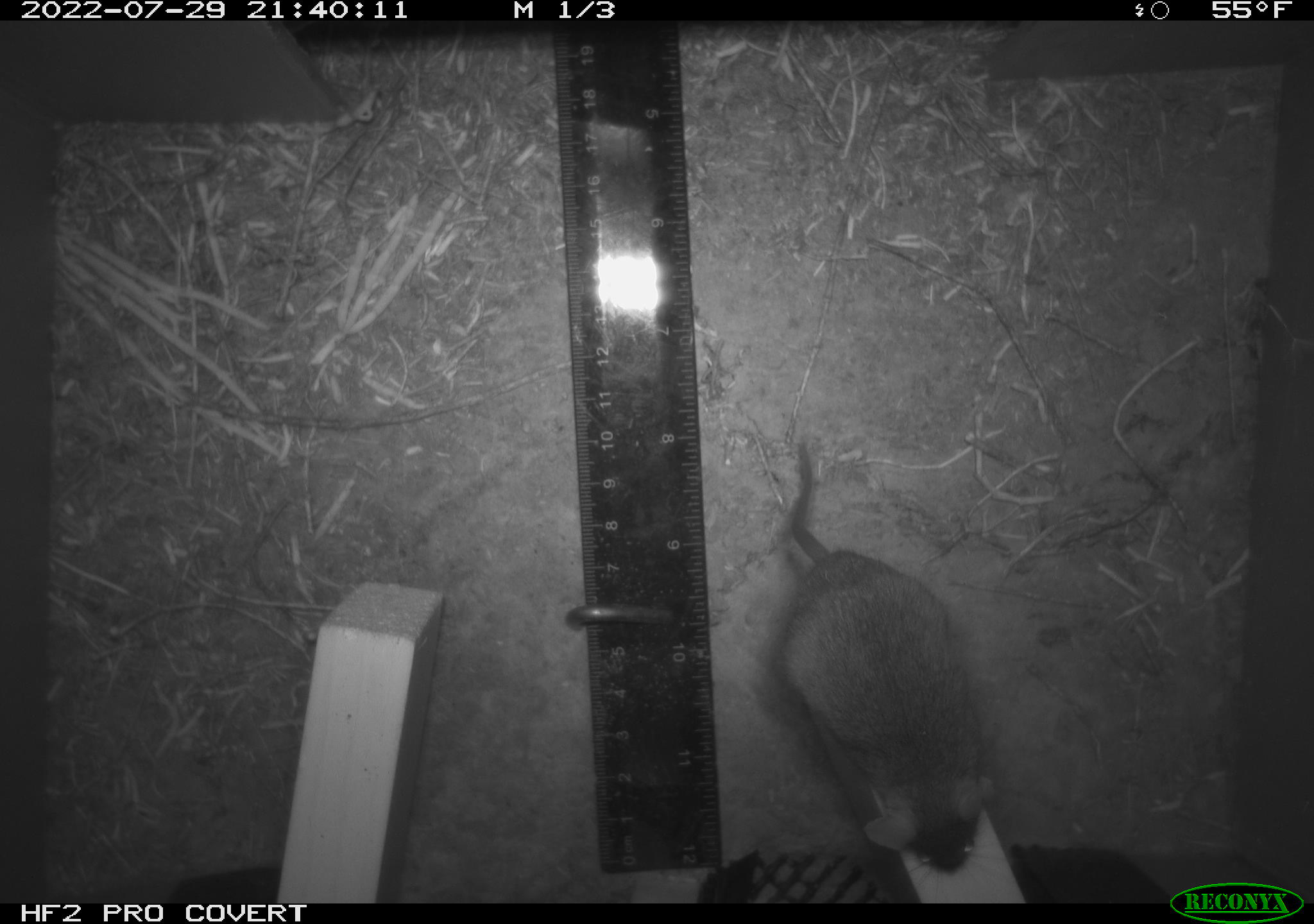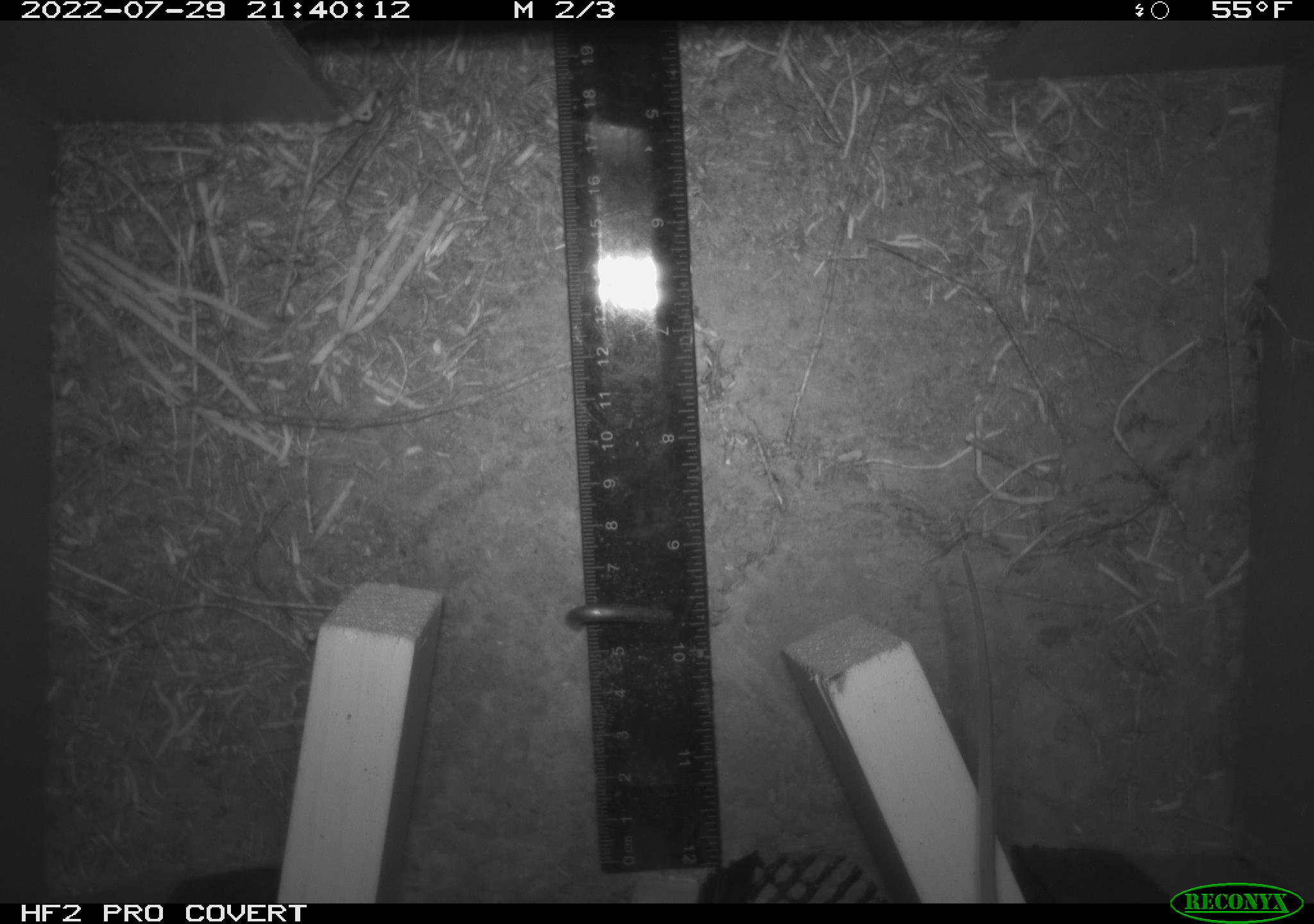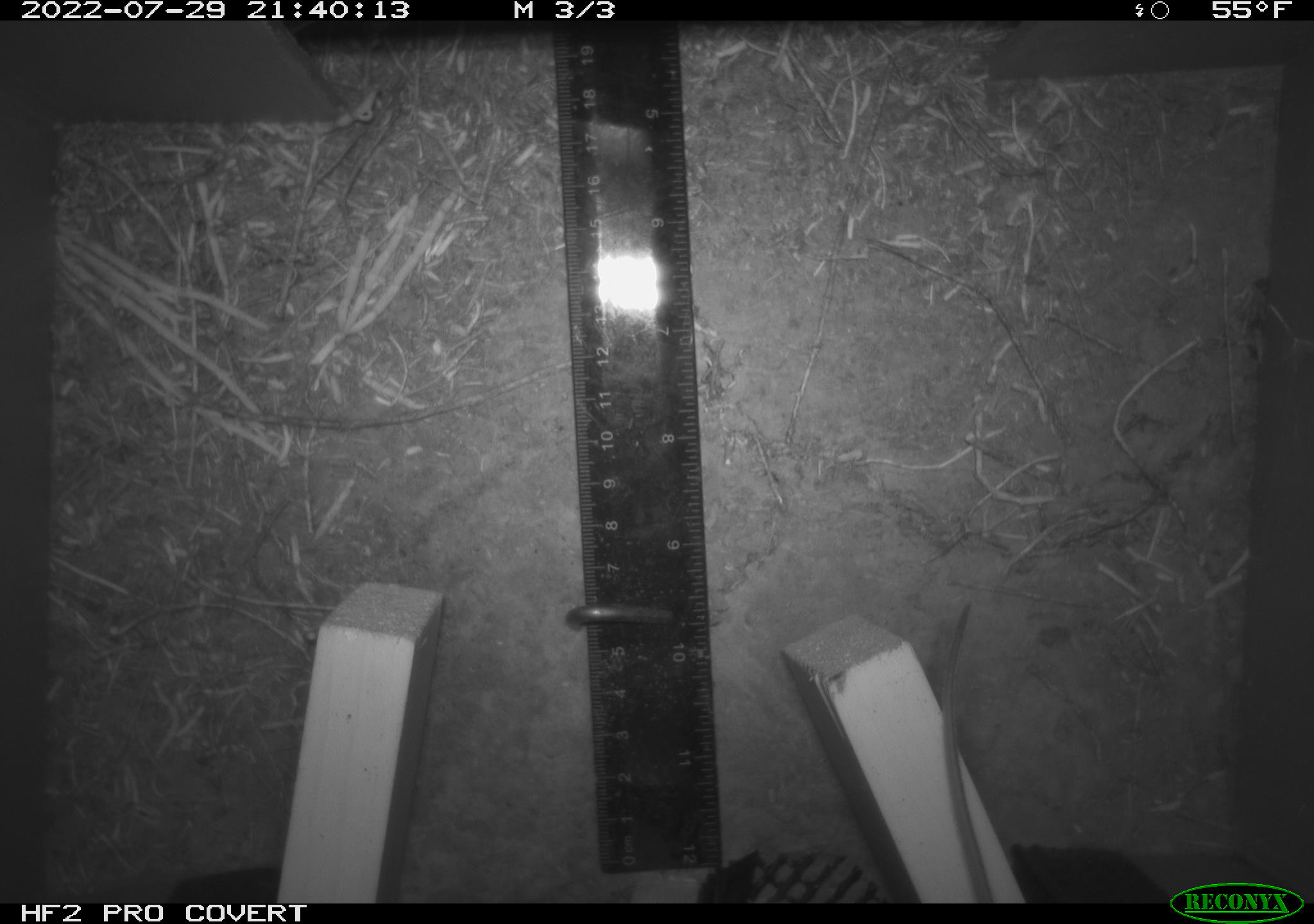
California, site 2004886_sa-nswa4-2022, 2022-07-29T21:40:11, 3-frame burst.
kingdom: Animalia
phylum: Chordata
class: Mammalia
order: Rodentia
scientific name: Rodentia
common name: rodent